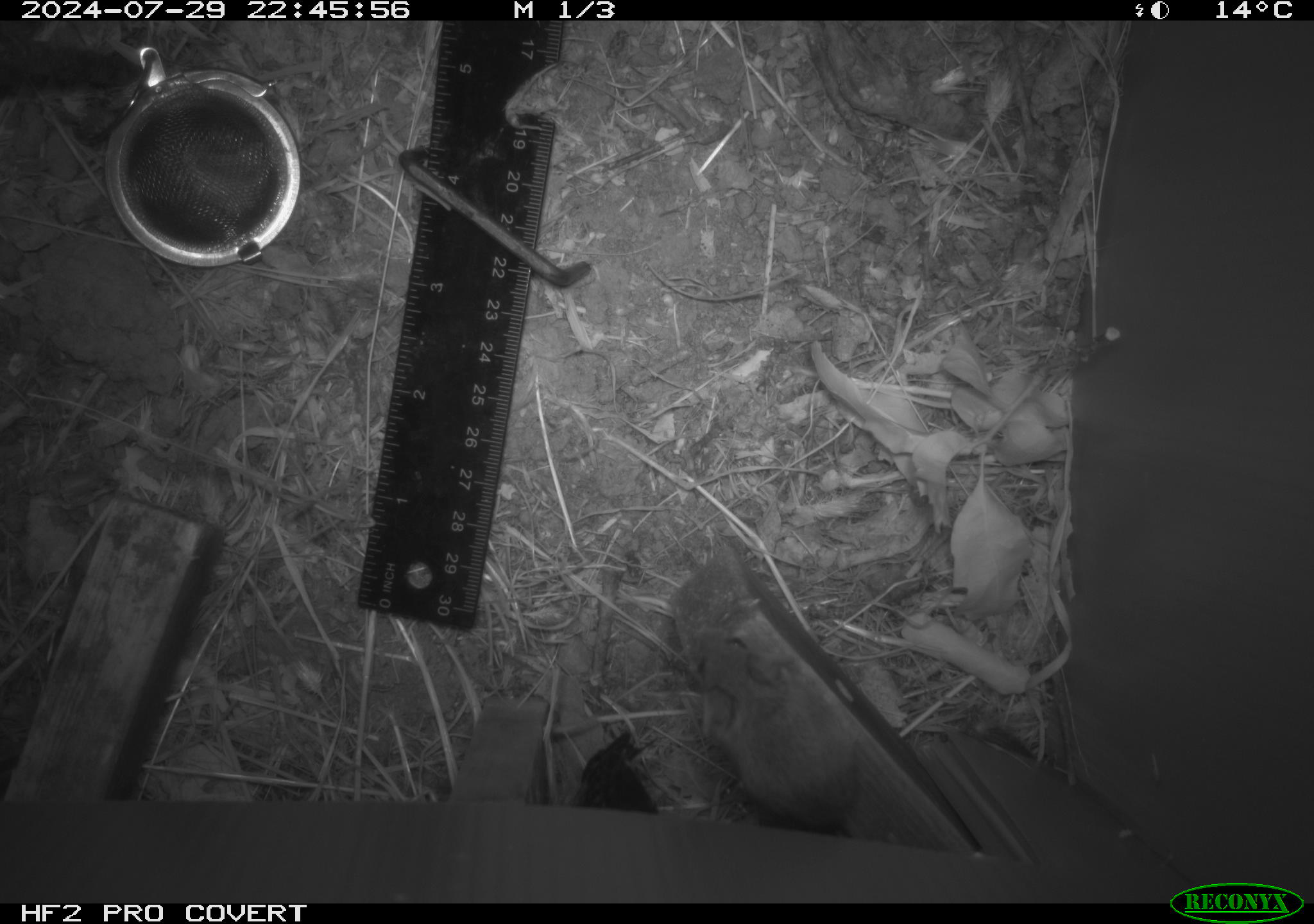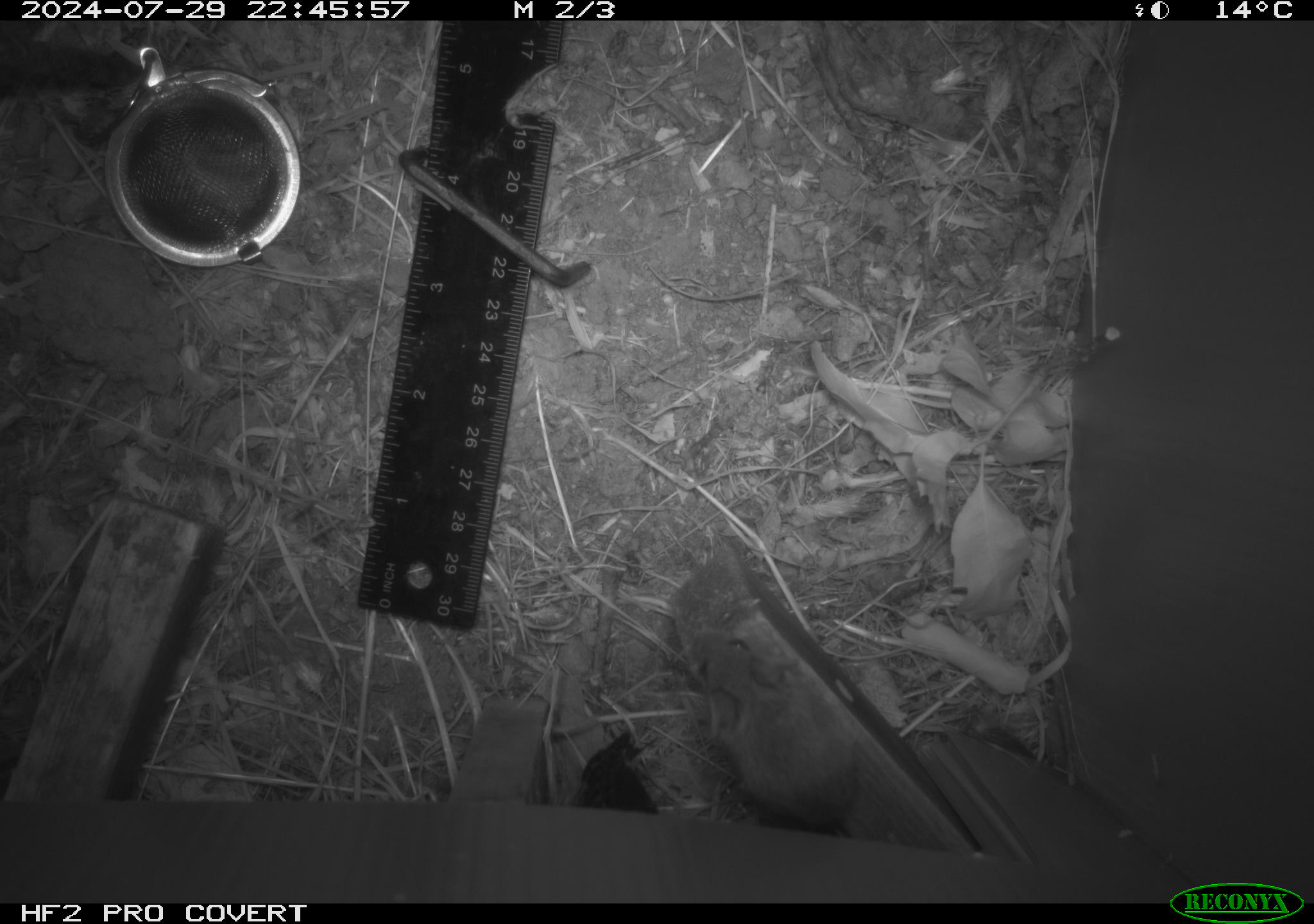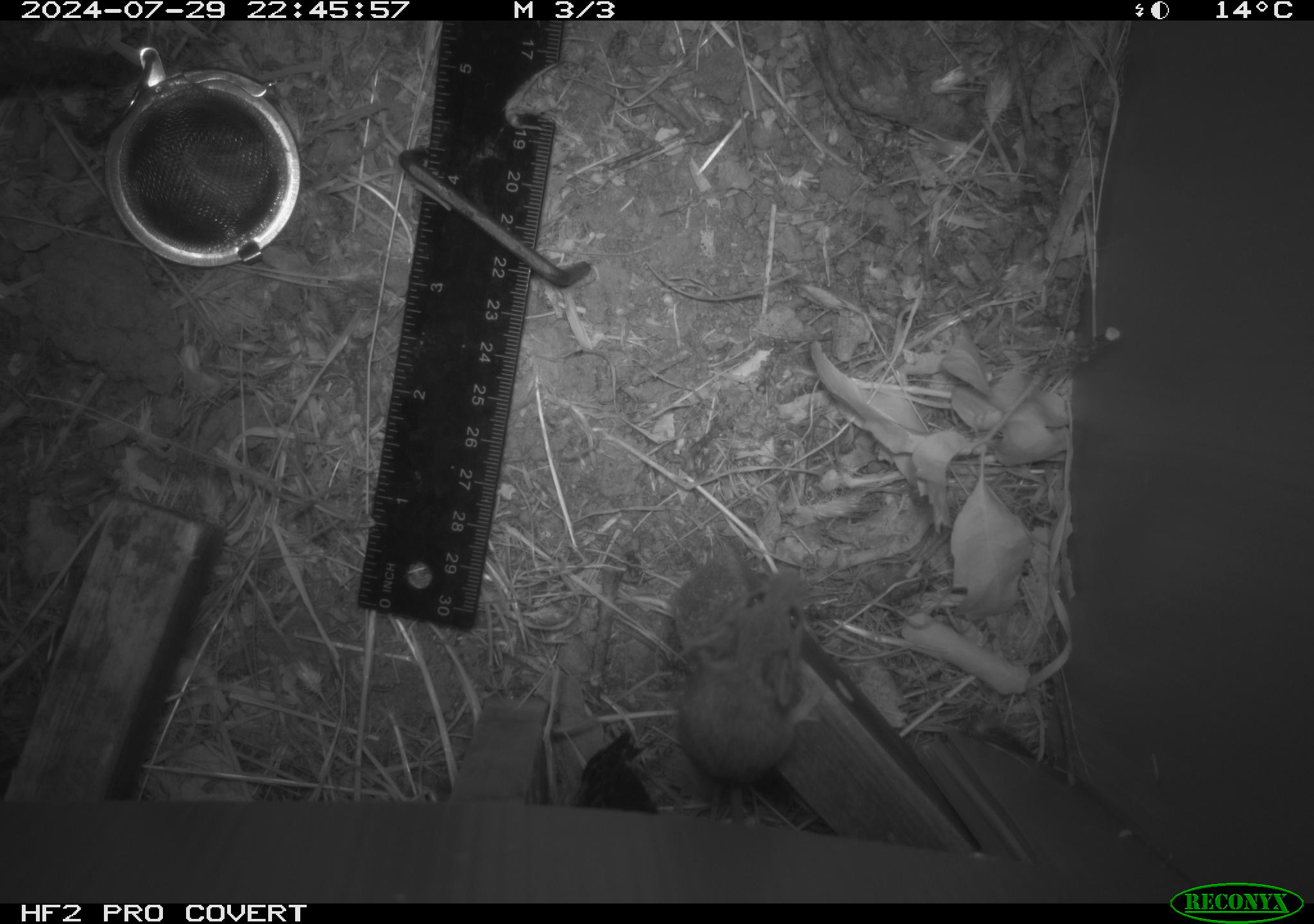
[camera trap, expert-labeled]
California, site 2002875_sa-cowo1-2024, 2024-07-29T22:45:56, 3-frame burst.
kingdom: Animalia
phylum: Chordata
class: Mammalia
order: Rodentia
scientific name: Rodentia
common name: mouse species